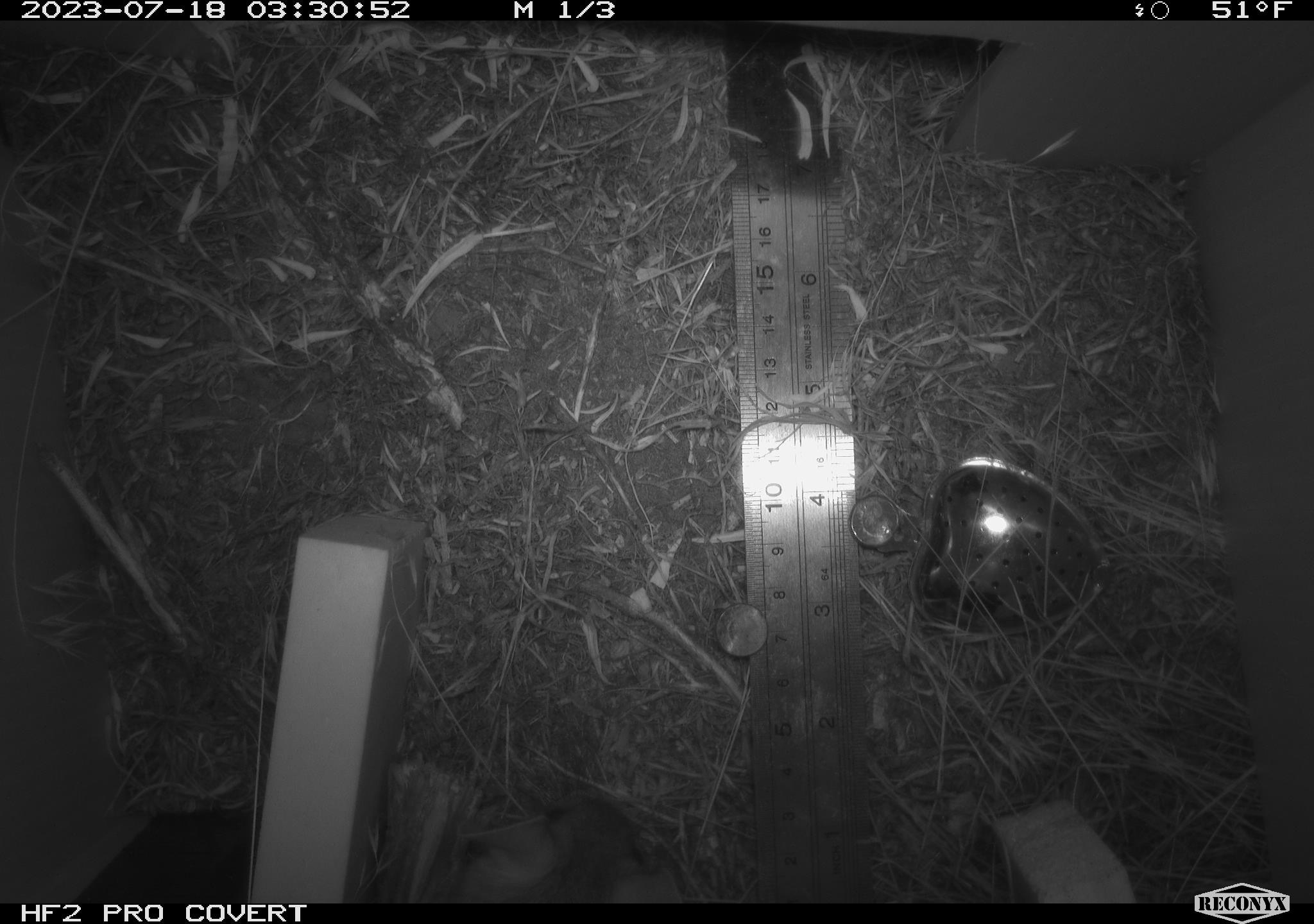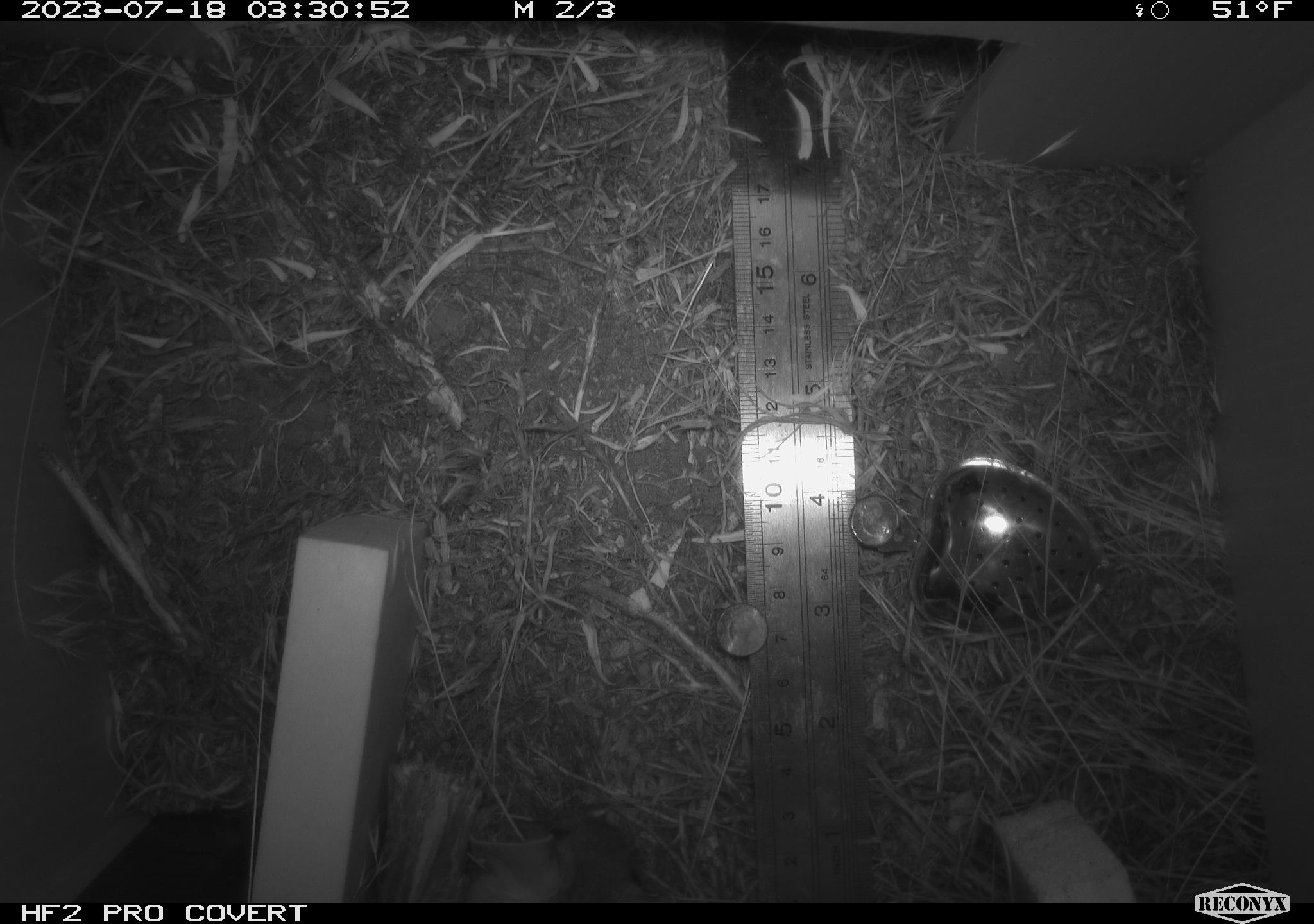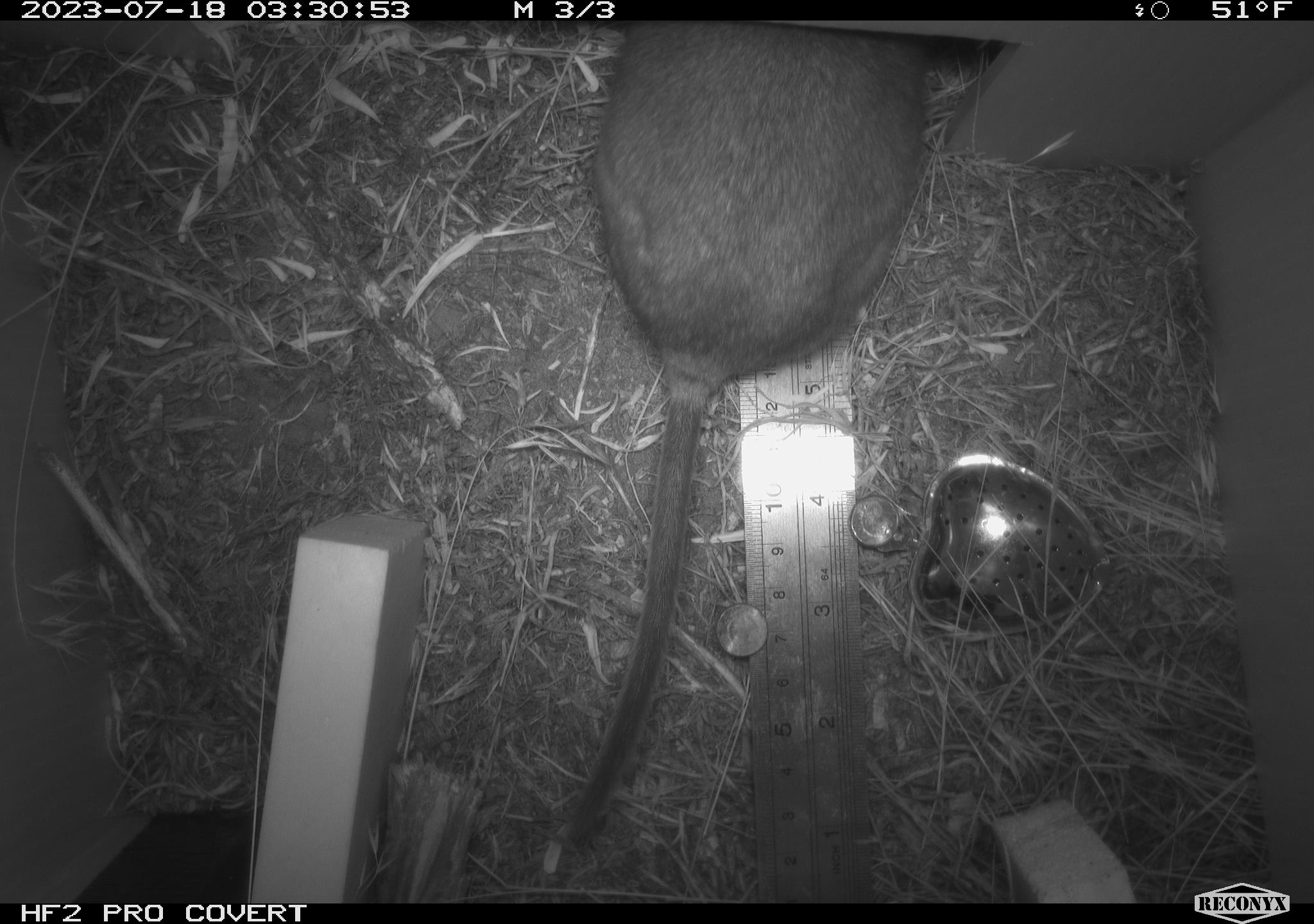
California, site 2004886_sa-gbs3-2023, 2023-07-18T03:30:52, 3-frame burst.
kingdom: Animalia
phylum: Chordata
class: Mammalia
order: Rodentia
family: Cricetidae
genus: Neotoma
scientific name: Neotoma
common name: pack rat or woodrat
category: neotoma species